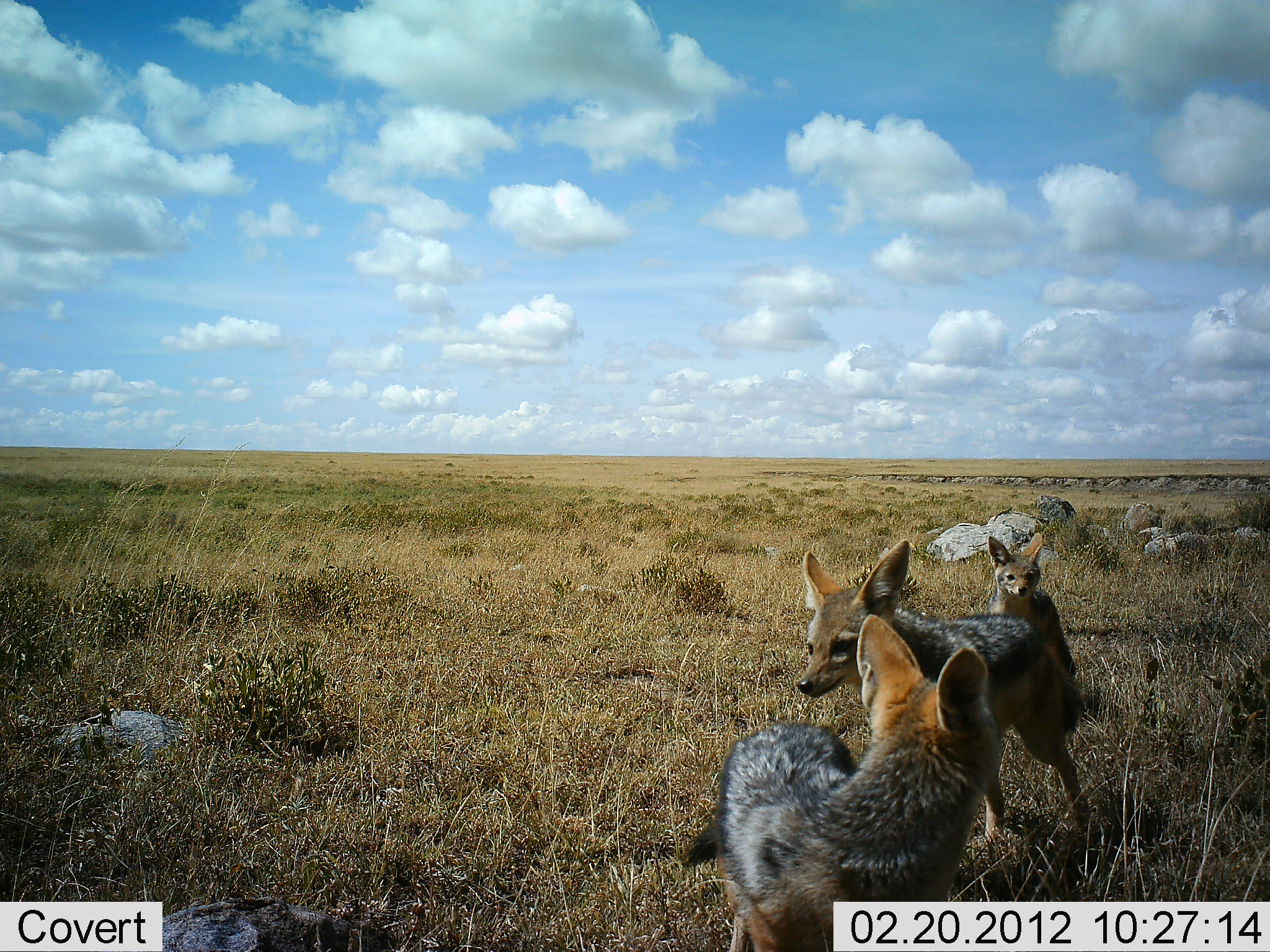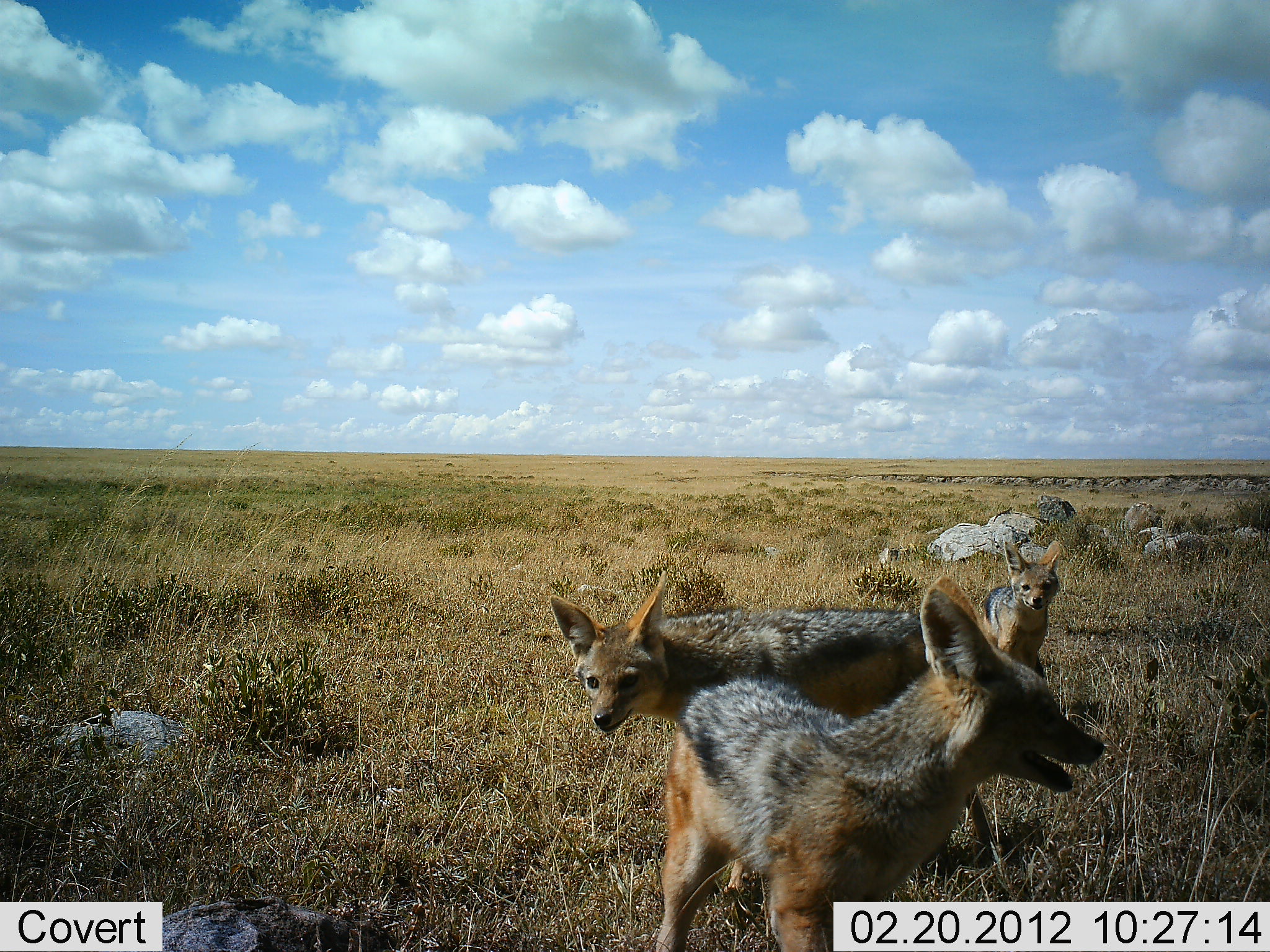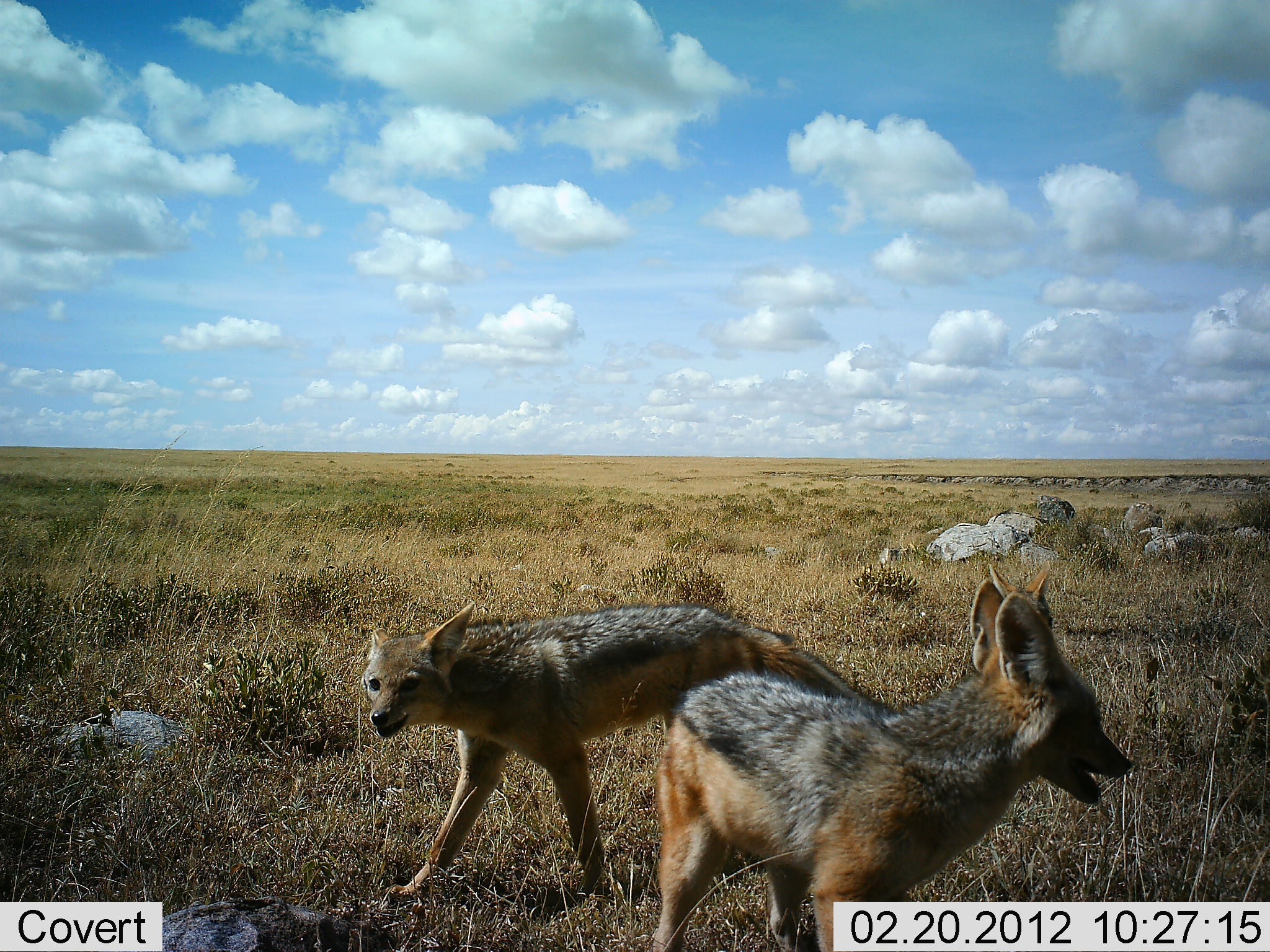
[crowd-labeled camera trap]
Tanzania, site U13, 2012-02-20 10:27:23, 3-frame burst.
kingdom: Animalia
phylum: Chordata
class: Mammalia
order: Carnivora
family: Canidae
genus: Lupulella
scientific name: Lupulella mesomelas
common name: black-backed jackal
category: jackal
Jackal (black-backed jackal) (Lupulella mesomelas), count 3. Behavior (volunteer vote fractions): standing 50%, resting 0%, moving 71%, interacting 21%. Young present (vote fraction): 29%. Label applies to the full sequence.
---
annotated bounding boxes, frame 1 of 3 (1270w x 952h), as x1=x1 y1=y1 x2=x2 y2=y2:
animal: x1=701 y1=617 x2=1001 y2=952; x1=793 y1=543 x2=1097 y2=860; x1=976 y1=535 x2=1083 y2=674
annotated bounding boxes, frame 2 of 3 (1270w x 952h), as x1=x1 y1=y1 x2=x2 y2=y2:
animal: x1=651 y1=574 x2=1104 y2=952; x1=547 y1=572 x2=1001 y2=863; x1=982 y1=534 x2=1076 y2=673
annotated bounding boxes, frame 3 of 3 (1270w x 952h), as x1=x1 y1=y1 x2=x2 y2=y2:
animal: x1=652 y1=576 x2=1136 y2=952; x1=362 y1=594 x2=896 y2=916; x1=987 y1=561 x2=1056 y2=624